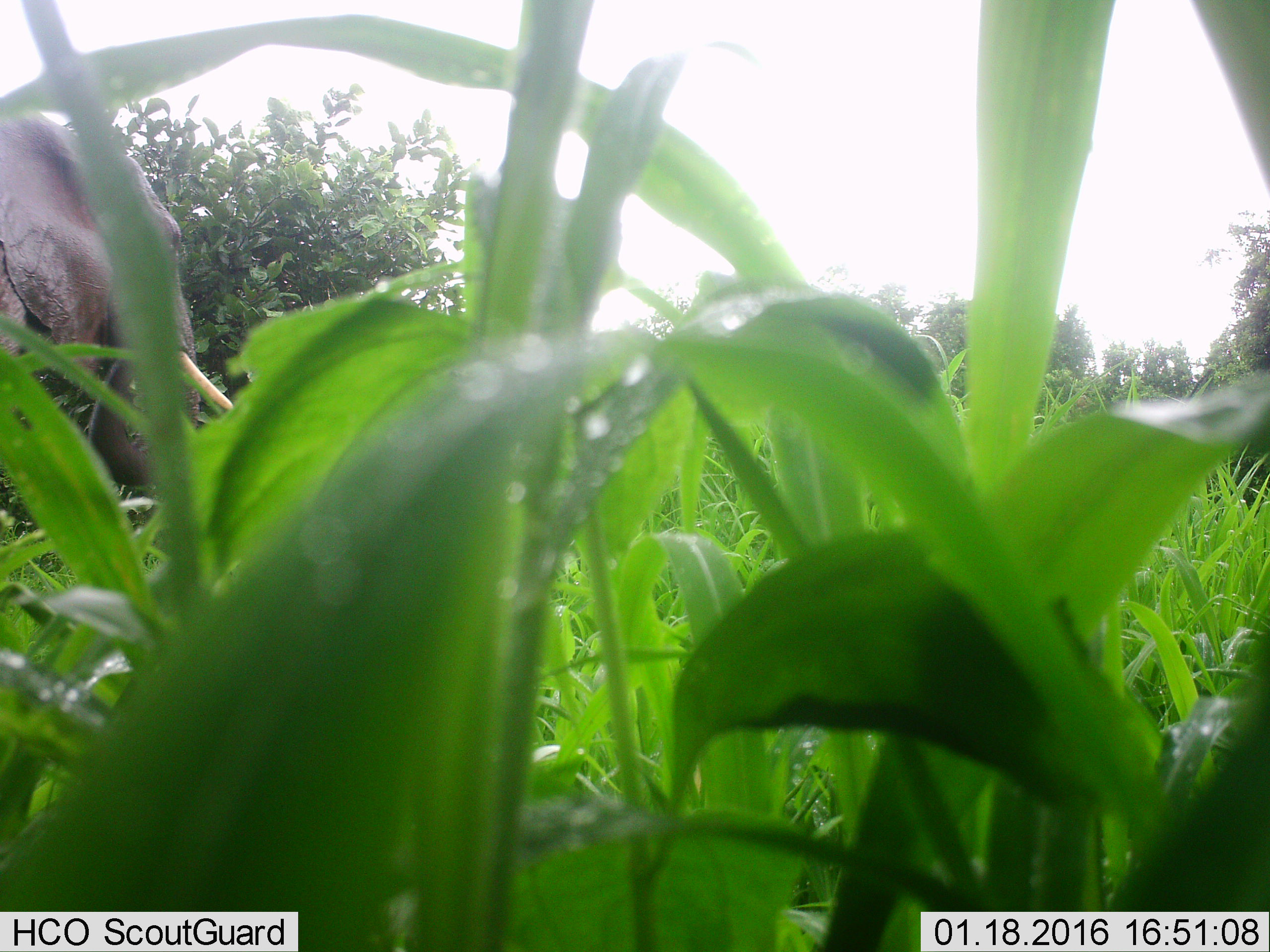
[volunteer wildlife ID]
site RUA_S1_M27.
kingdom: Animalia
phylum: Chordata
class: Mammalia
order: Proboscidea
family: Elephantidae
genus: Loxodonta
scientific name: Loxodonta africana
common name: african bush elephant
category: elephant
Elephant (african bush elephant) (Loxodonta africana), count 1. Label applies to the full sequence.